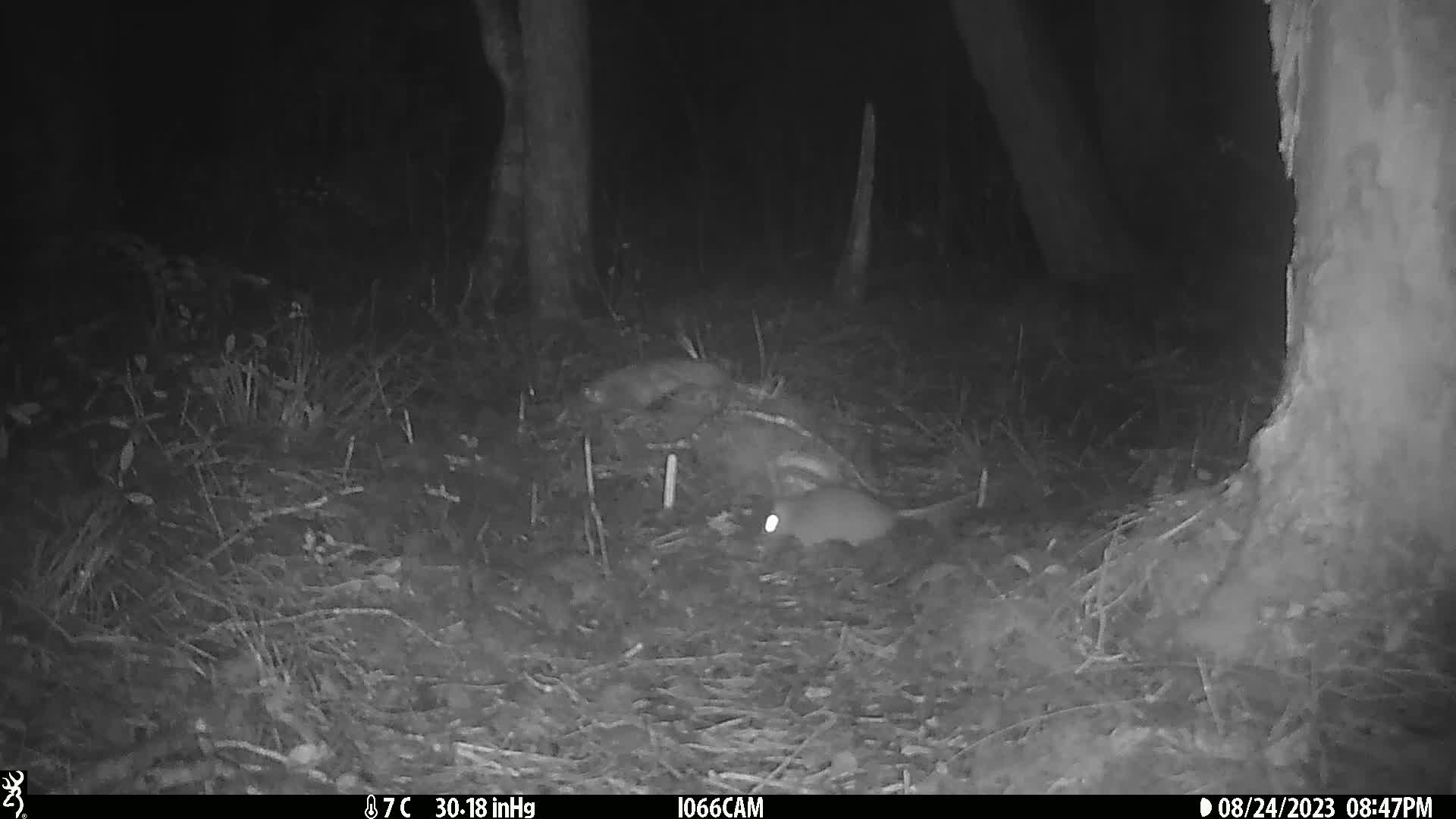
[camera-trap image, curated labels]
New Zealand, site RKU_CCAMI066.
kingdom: Animalia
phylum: Chordata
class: Mammalia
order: Rodentia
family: Muridae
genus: Rattus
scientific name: Rattus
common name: rat